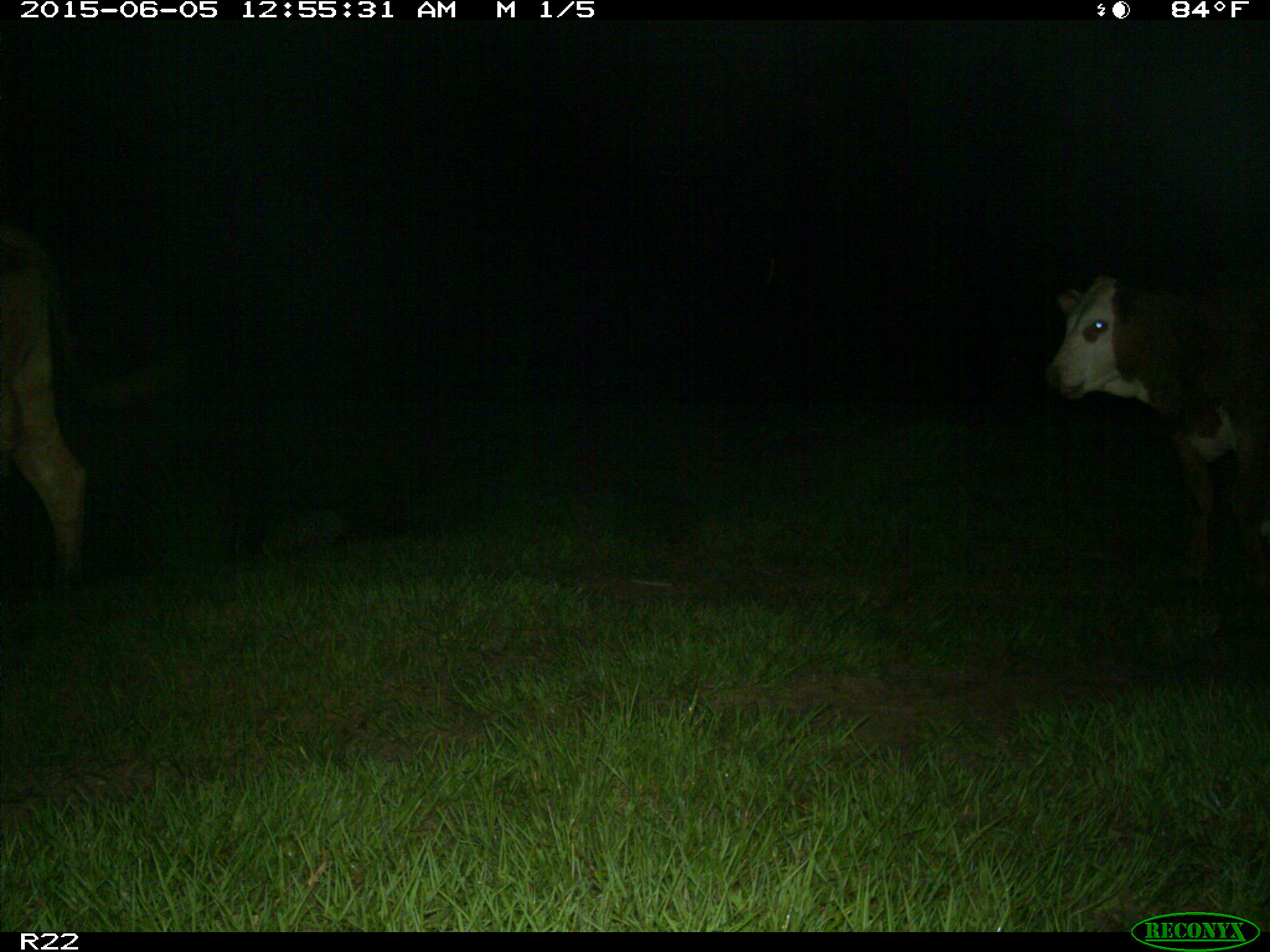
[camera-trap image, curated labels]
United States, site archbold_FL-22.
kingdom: Animalia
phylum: Chordata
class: Mammalia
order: Artiodactyla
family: Bovidae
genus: Bos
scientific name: Bos taurus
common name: domestic cow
Bos taurus (domestic cow).